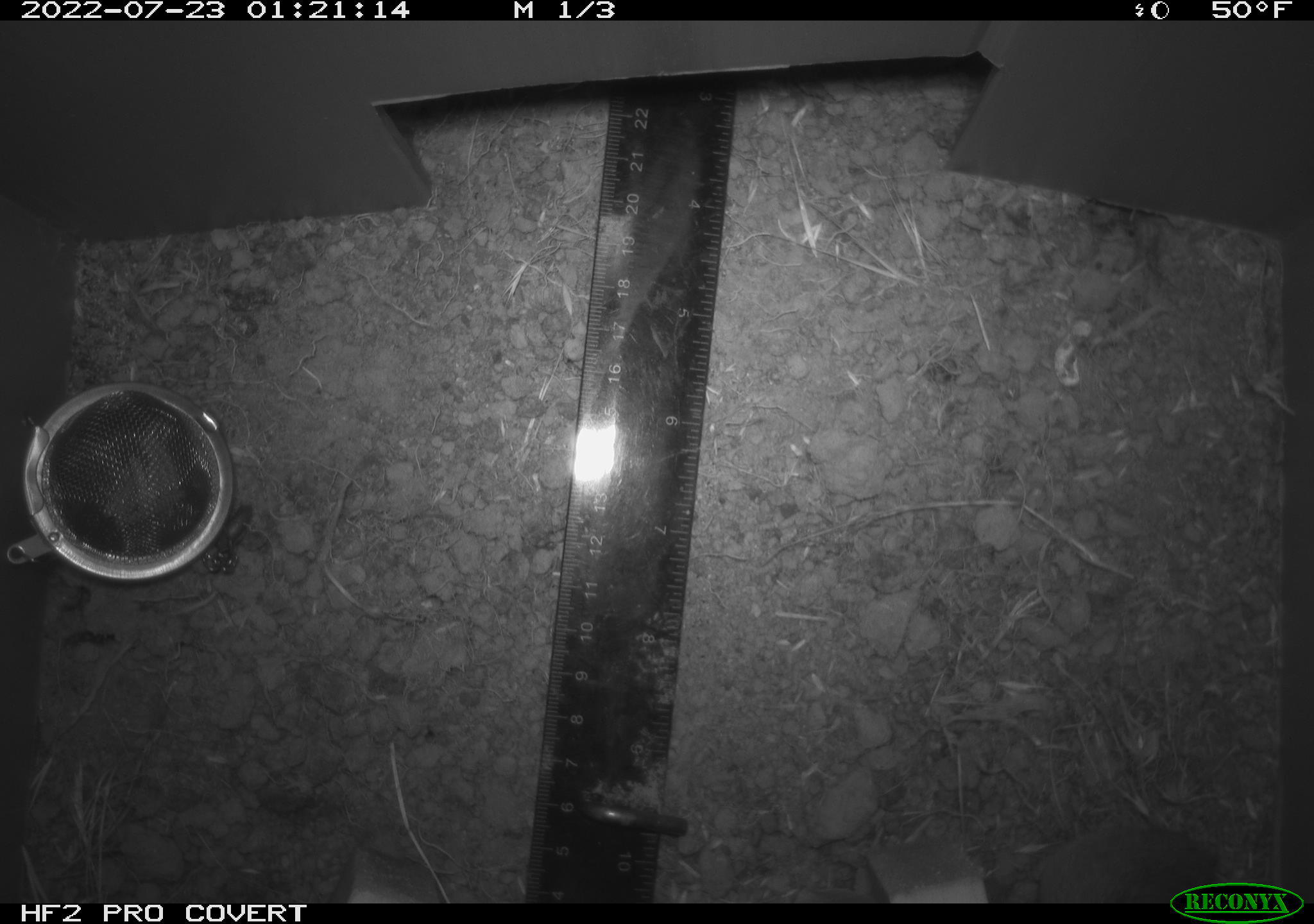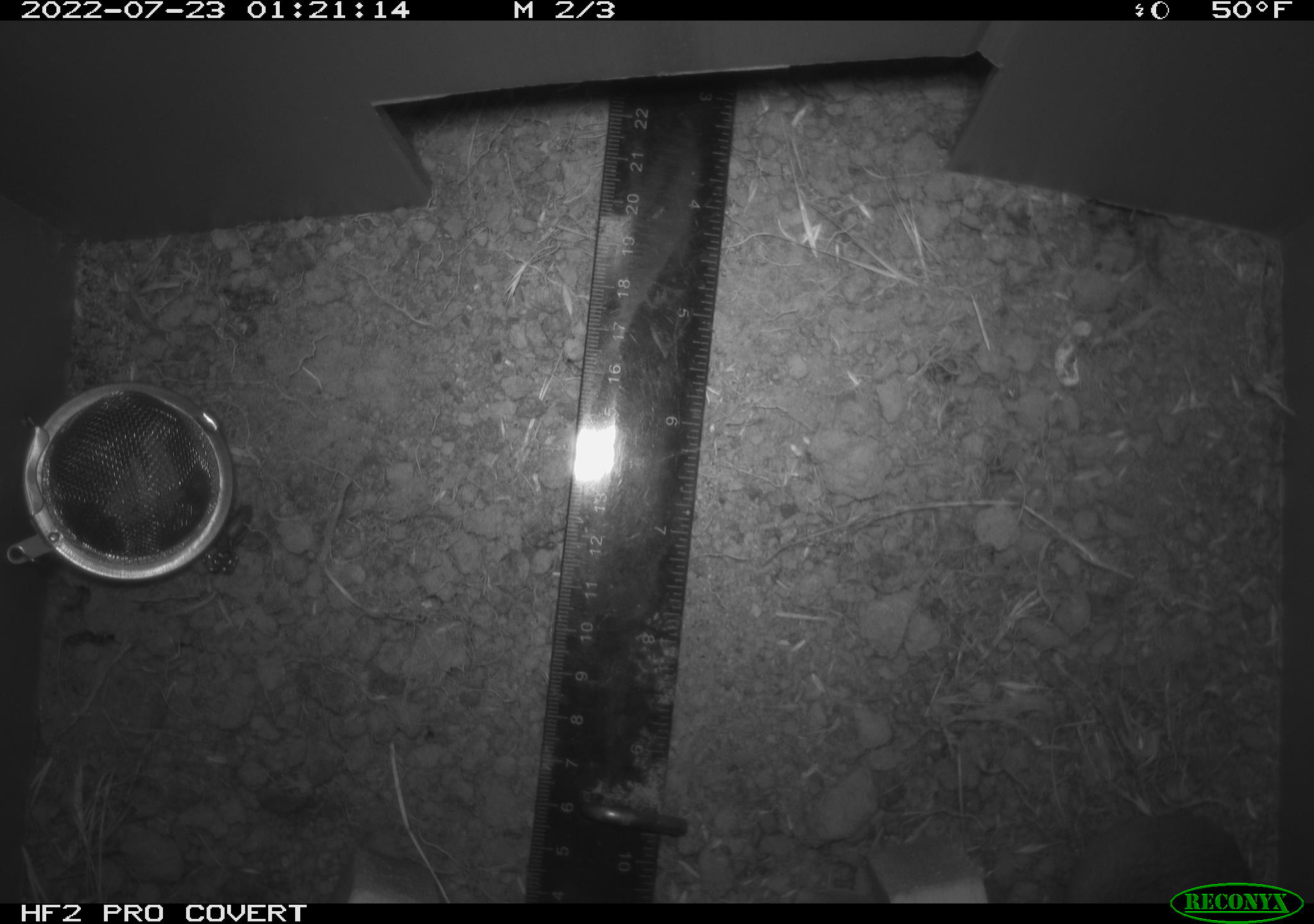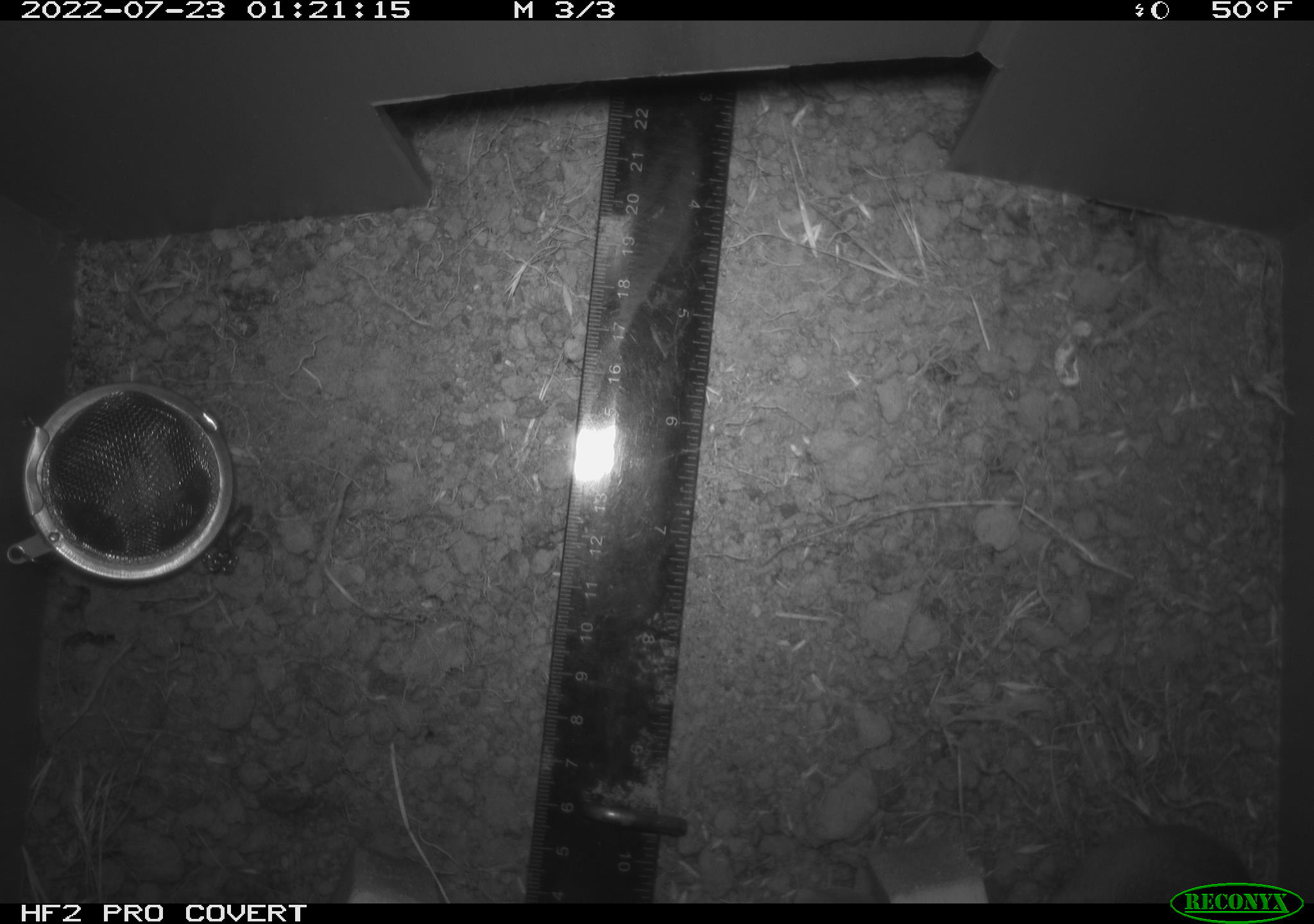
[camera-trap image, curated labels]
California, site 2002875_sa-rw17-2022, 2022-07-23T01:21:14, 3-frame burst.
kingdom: Animalia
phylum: Chordata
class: Mammalia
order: Rodentia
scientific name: Rodentia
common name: mouse species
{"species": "mouse species (Rodentia)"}